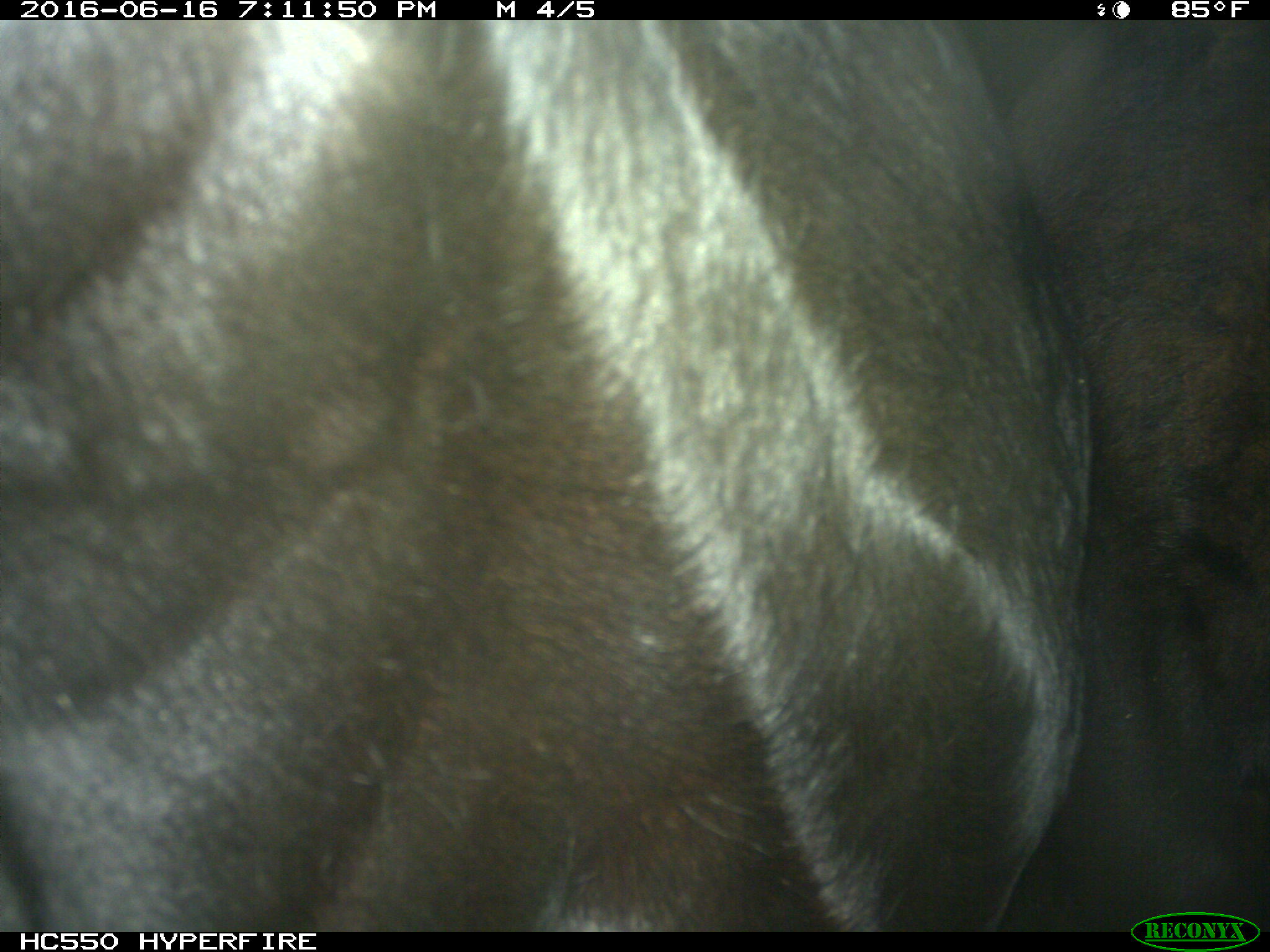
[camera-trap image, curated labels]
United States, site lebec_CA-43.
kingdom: Animalia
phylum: Chordata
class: Mammalia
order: Artiodactyla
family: Bovidae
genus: Bos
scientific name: Bos taurus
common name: domestic cow